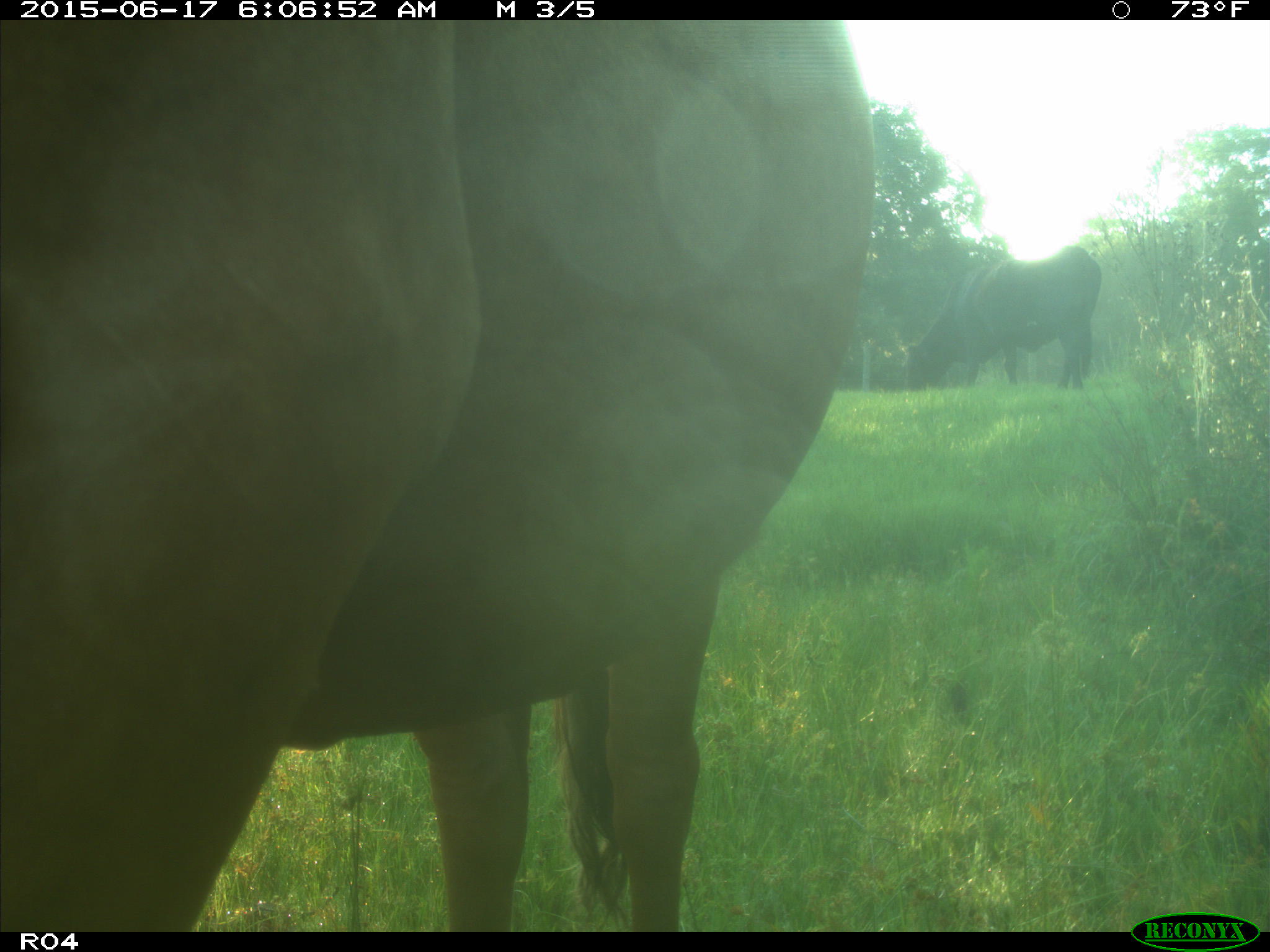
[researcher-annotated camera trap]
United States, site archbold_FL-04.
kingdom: Animalia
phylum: Chordata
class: Mammalia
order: Artiodactyla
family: Bovidae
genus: Bos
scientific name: Bos taurus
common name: domestic cow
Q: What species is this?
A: Bos taurus (domestic cow).